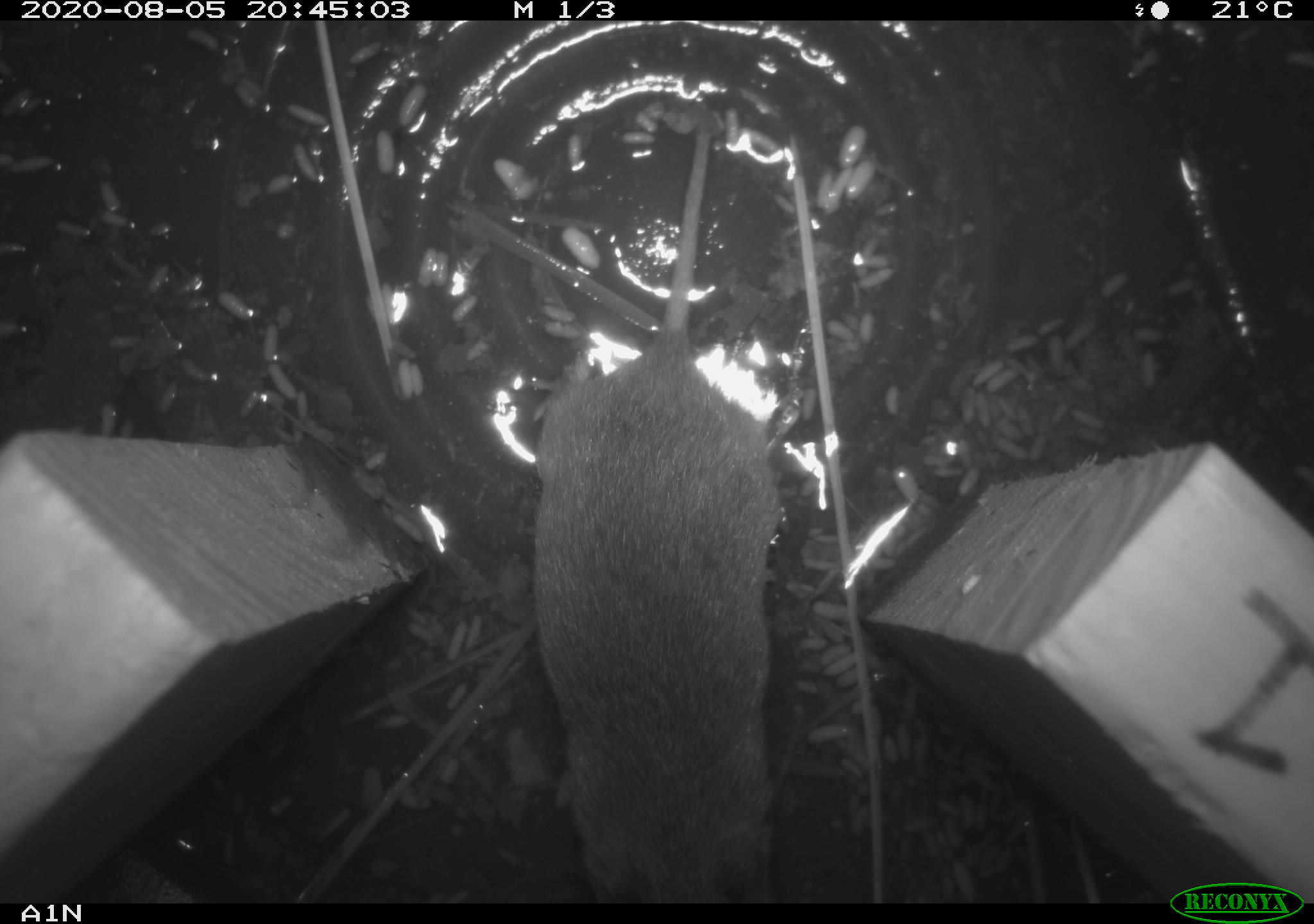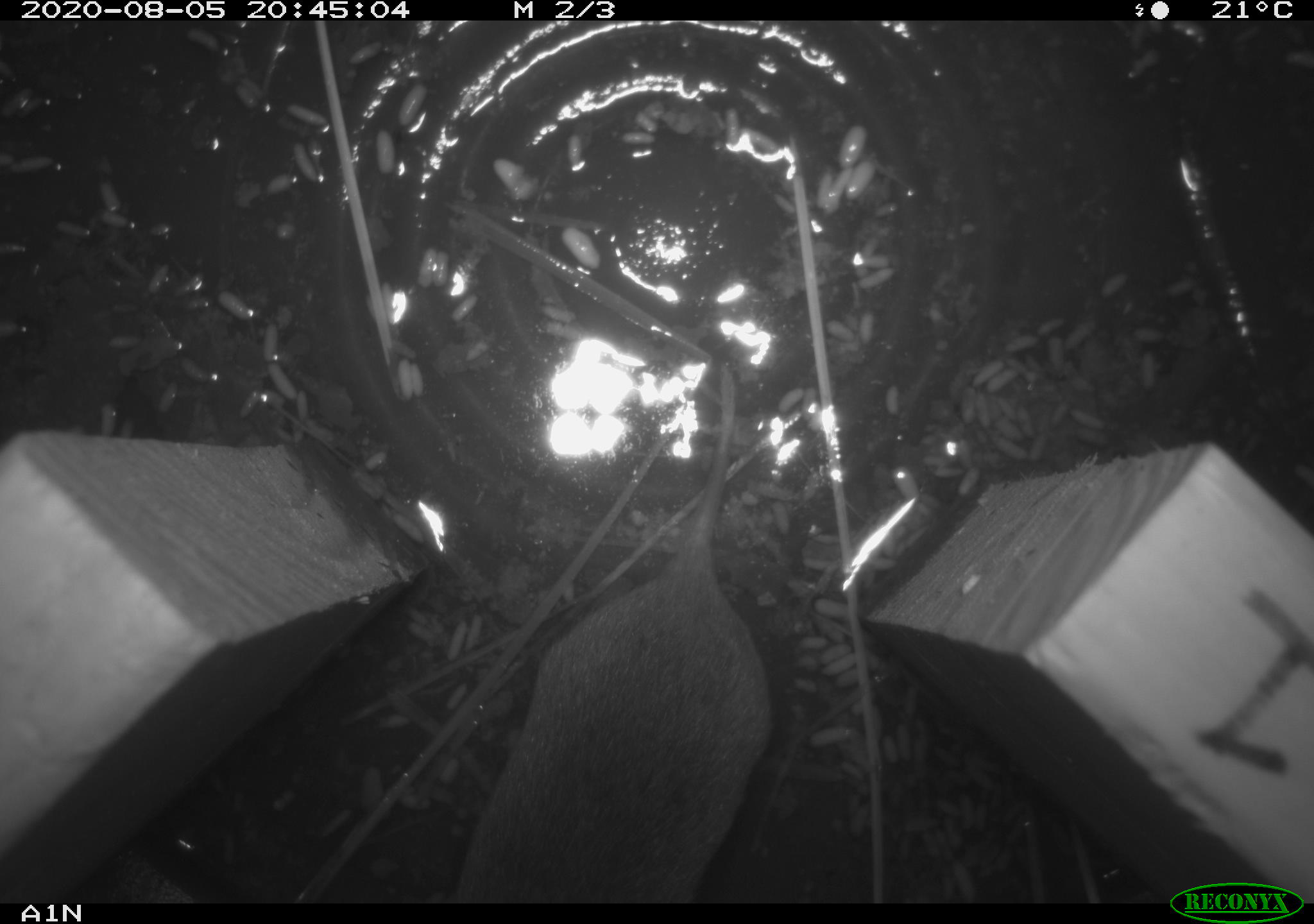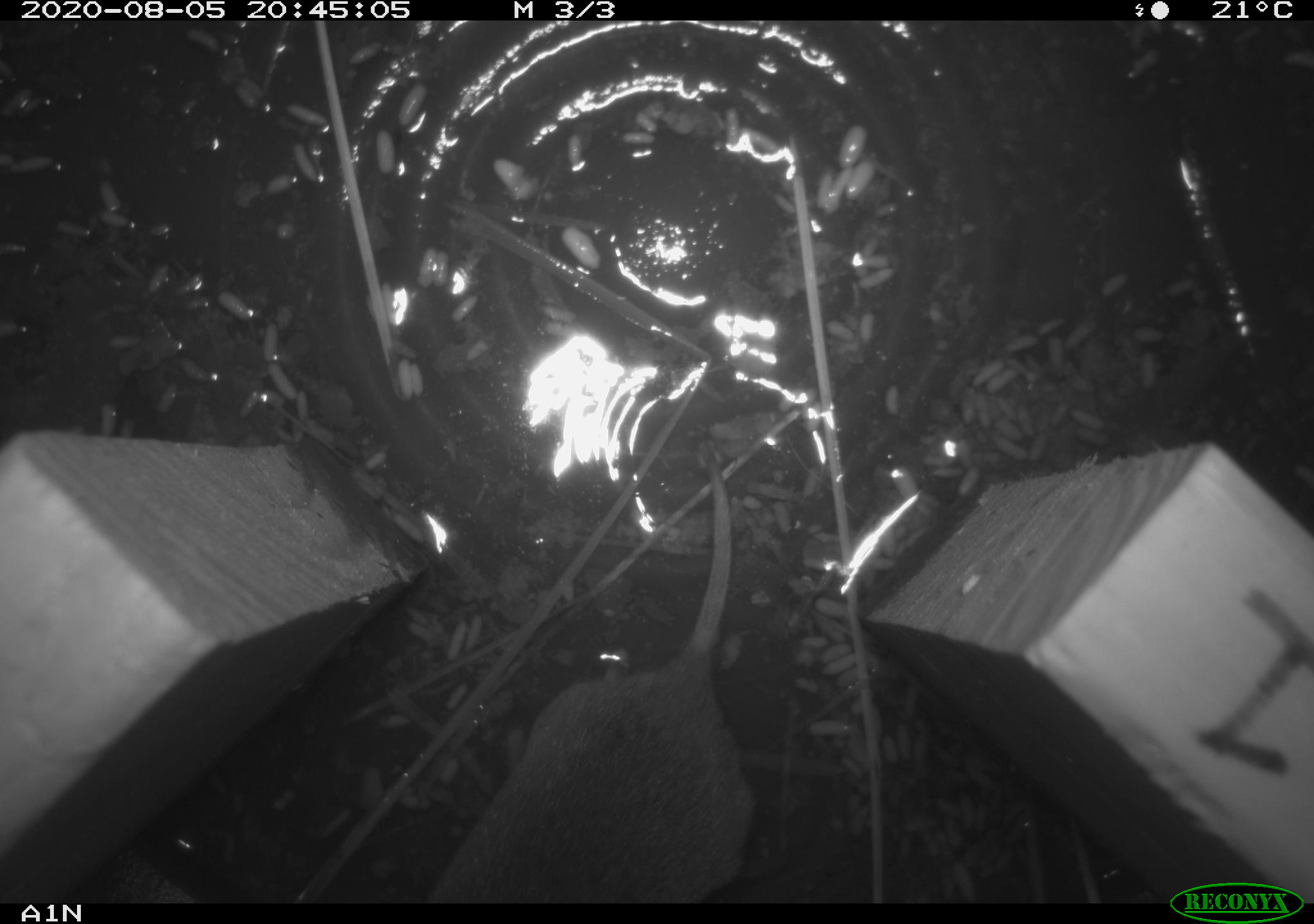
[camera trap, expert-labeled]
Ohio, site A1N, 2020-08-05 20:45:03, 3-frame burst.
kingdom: Animalia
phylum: Chordata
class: Mammalia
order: Rodentia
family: Cricetidae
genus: Microtus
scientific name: Microtus pennsylvanicus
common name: meadow vole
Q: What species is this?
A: Meadow vole (Microtus pennsylvanicus).